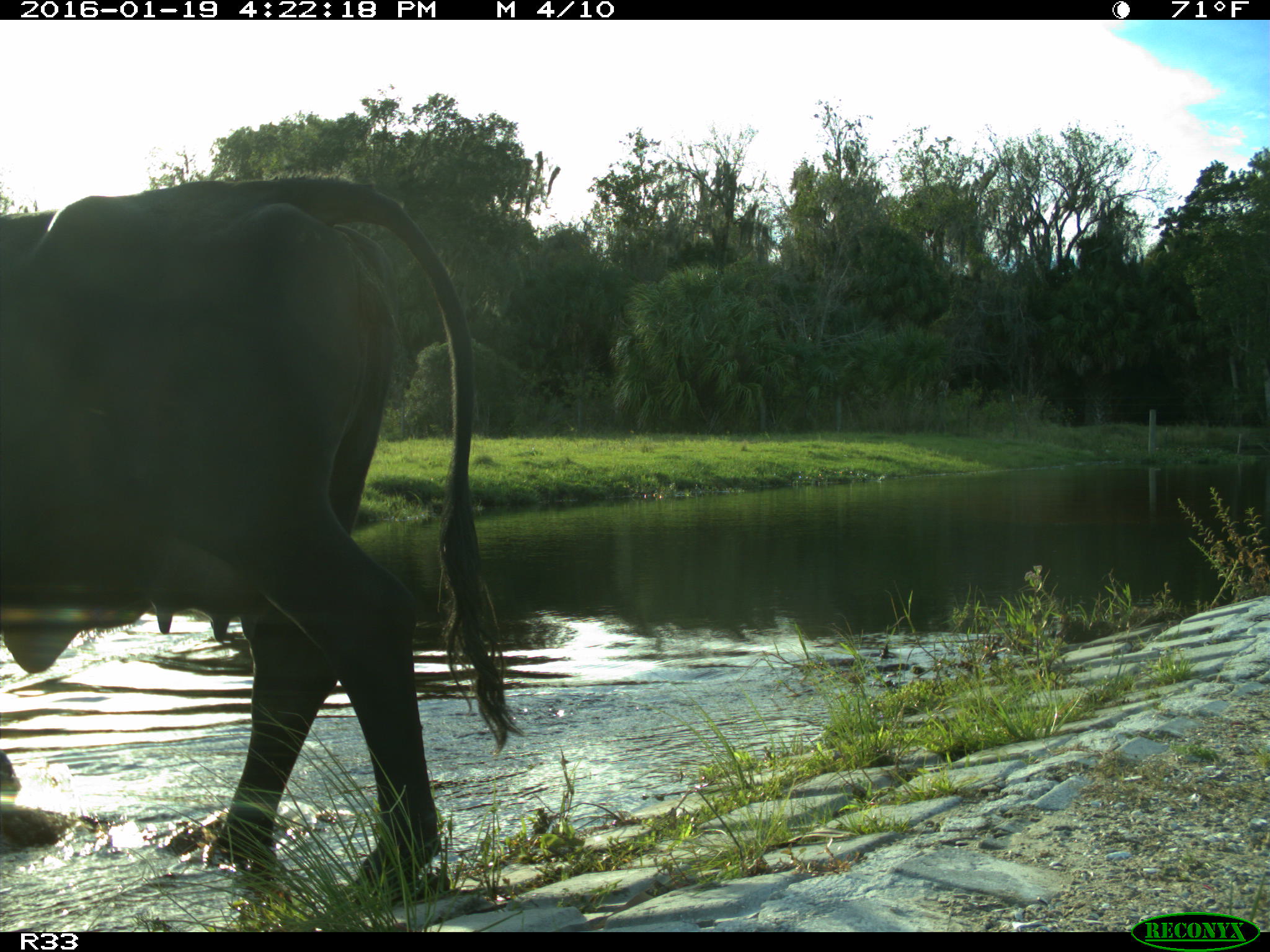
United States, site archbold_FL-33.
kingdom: Animalia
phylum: Chordata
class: Mammalia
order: Artiodactyla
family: Bovidae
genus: Bos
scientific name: Bos taurus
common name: domestic cow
Bos taurus (domestic cow).